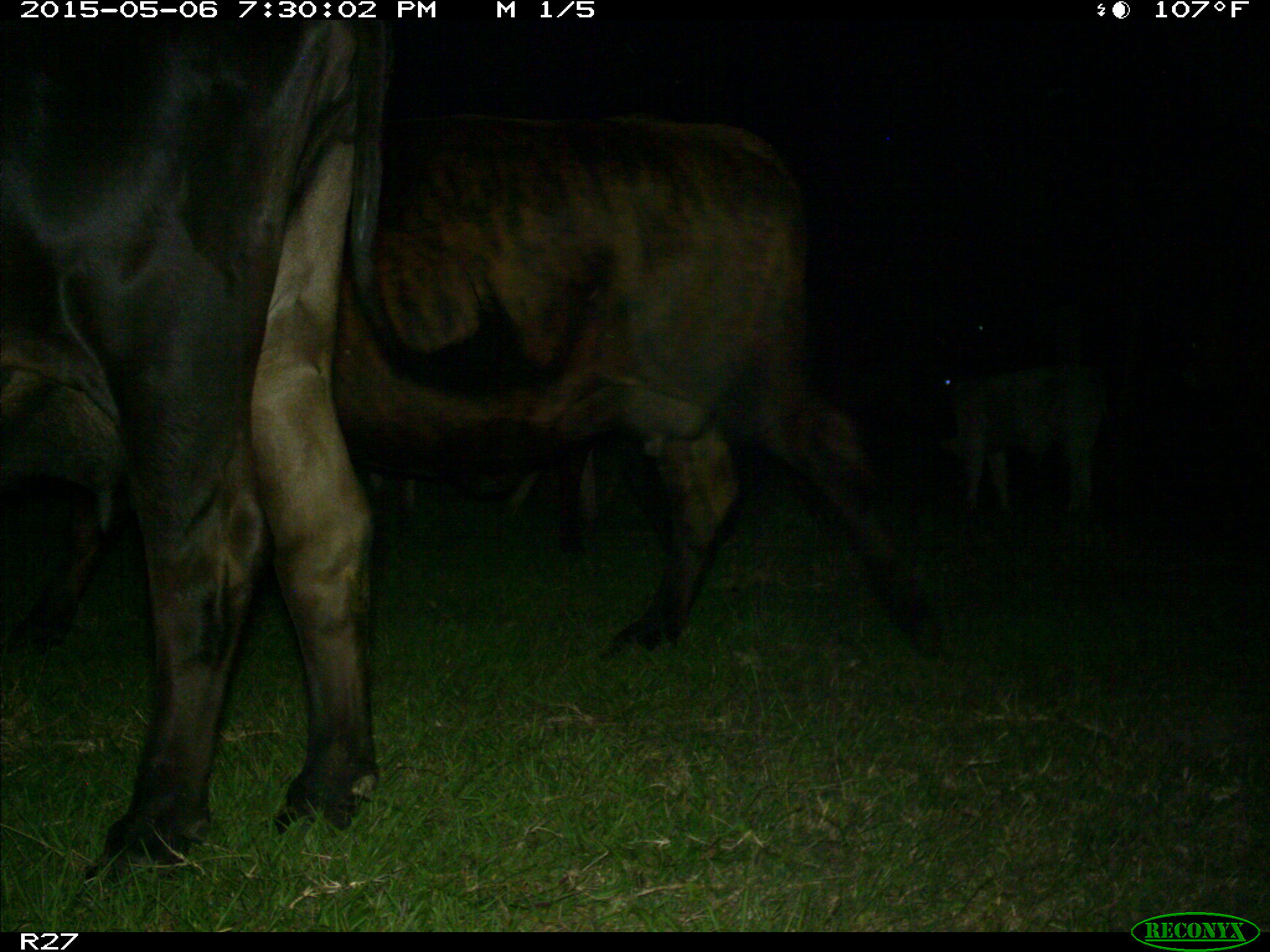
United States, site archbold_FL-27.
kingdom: Animalia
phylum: Chordata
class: Mammalia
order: Artiodactyla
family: Bovidae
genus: Bos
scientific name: Bos taurus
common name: domestic cow